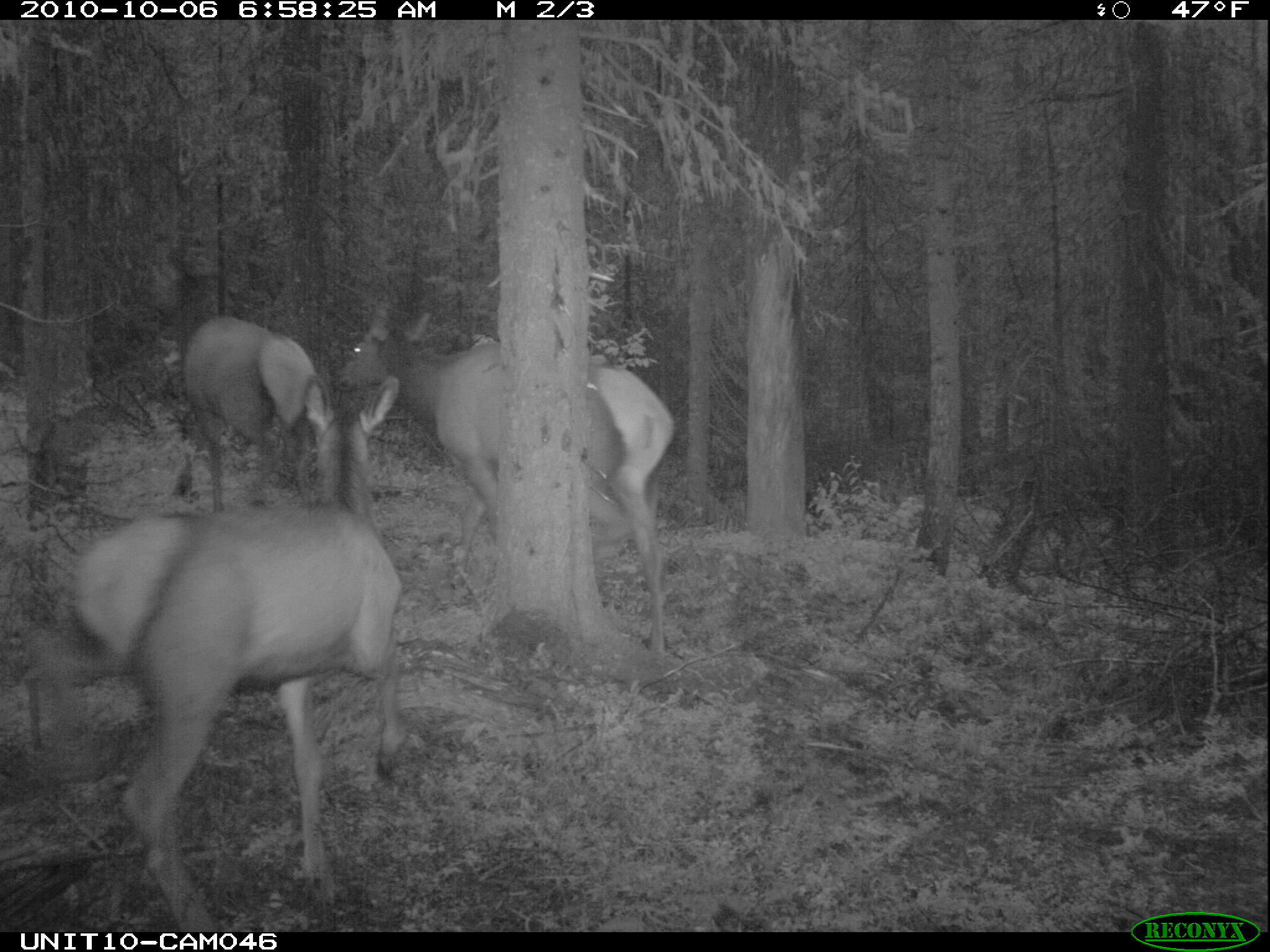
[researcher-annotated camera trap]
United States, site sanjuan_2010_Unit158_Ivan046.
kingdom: Animalia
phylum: Chordata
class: Mammalia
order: Artiodactyla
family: Cervidae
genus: Cervus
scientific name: Cervus elaphus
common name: red deer